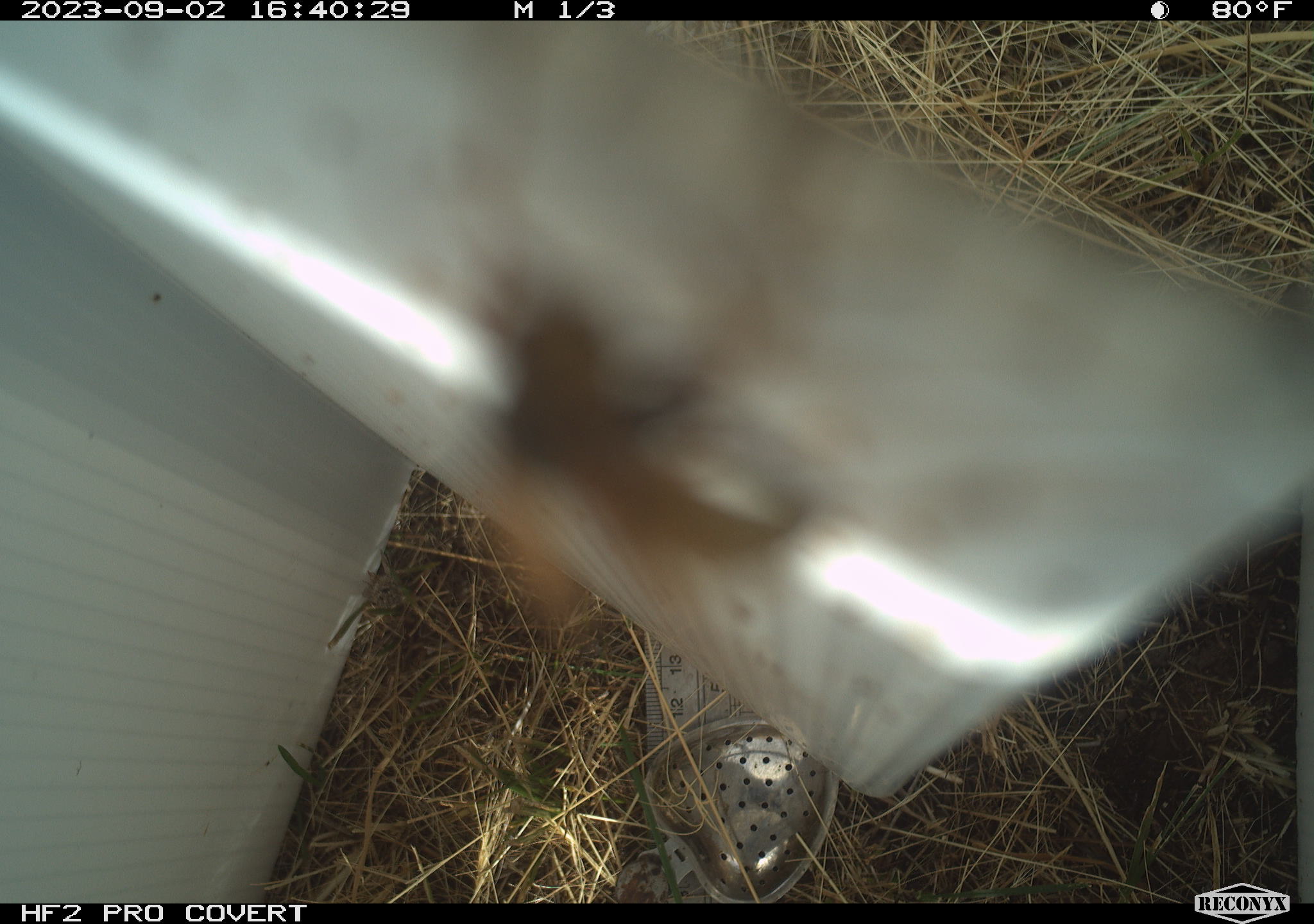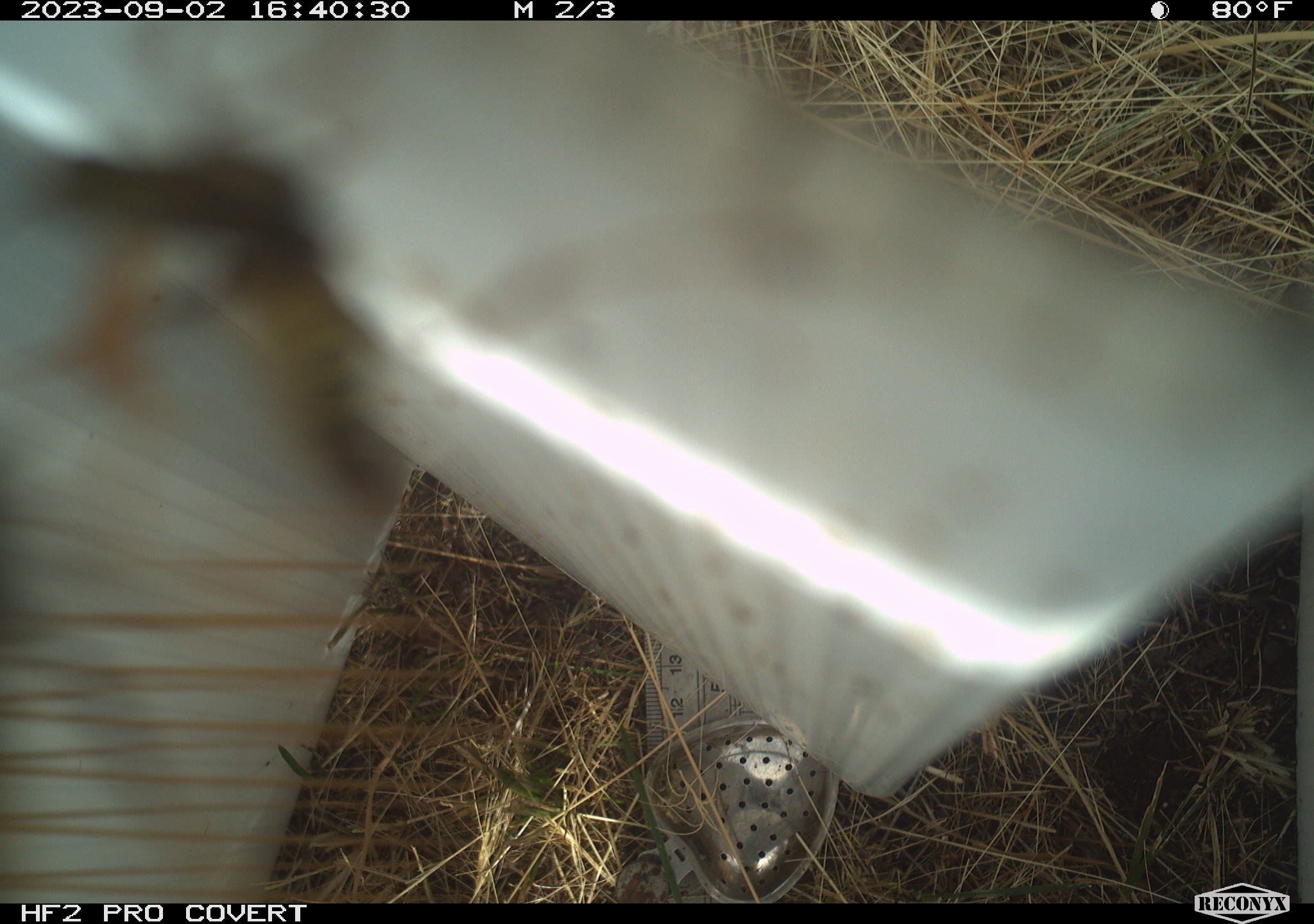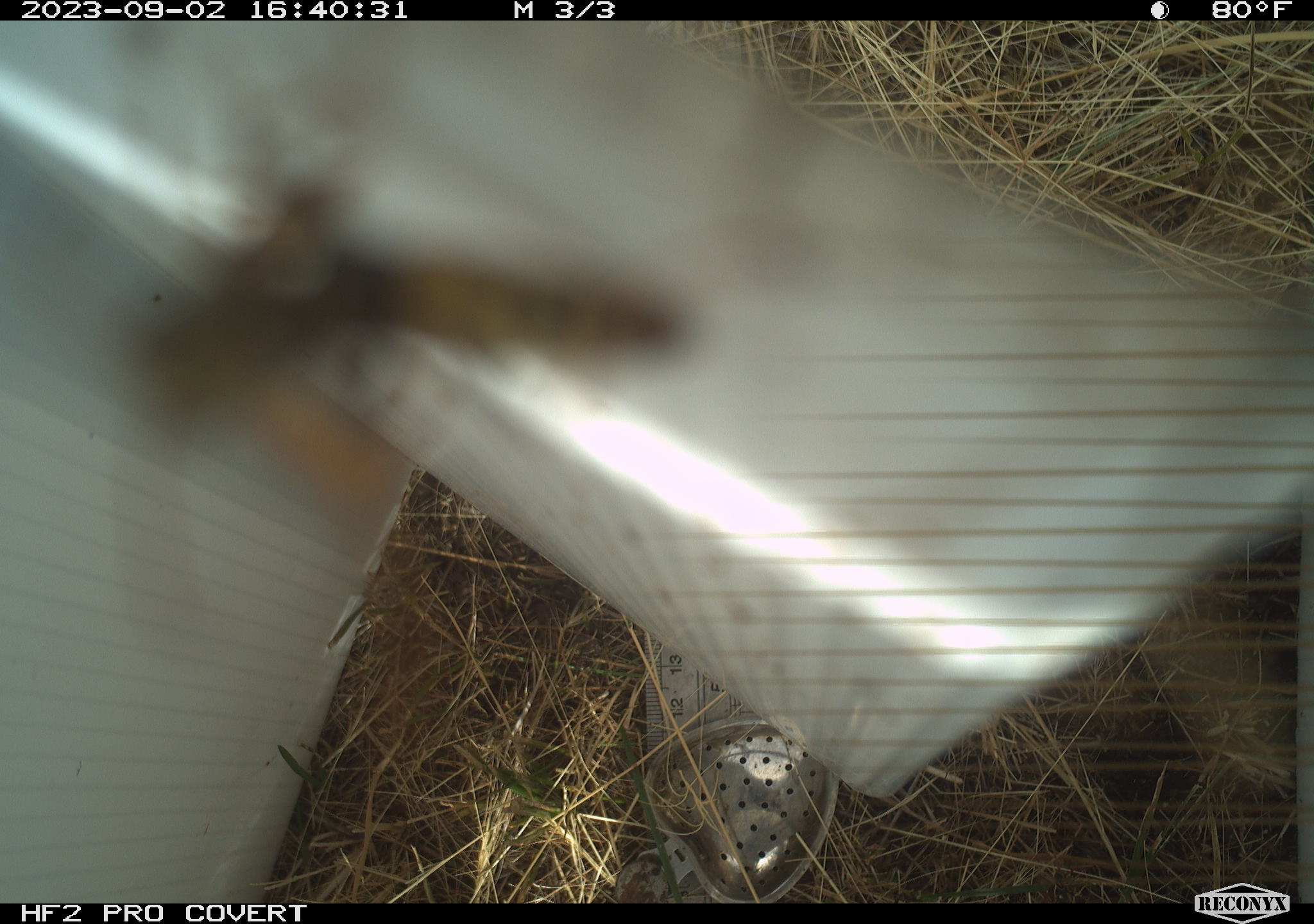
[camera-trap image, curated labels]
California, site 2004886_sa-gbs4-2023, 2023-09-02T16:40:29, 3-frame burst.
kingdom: Animalia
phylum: Arthropoda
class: Insecta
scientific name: Insecta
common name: insect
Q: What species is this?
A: Insect (Insecta).